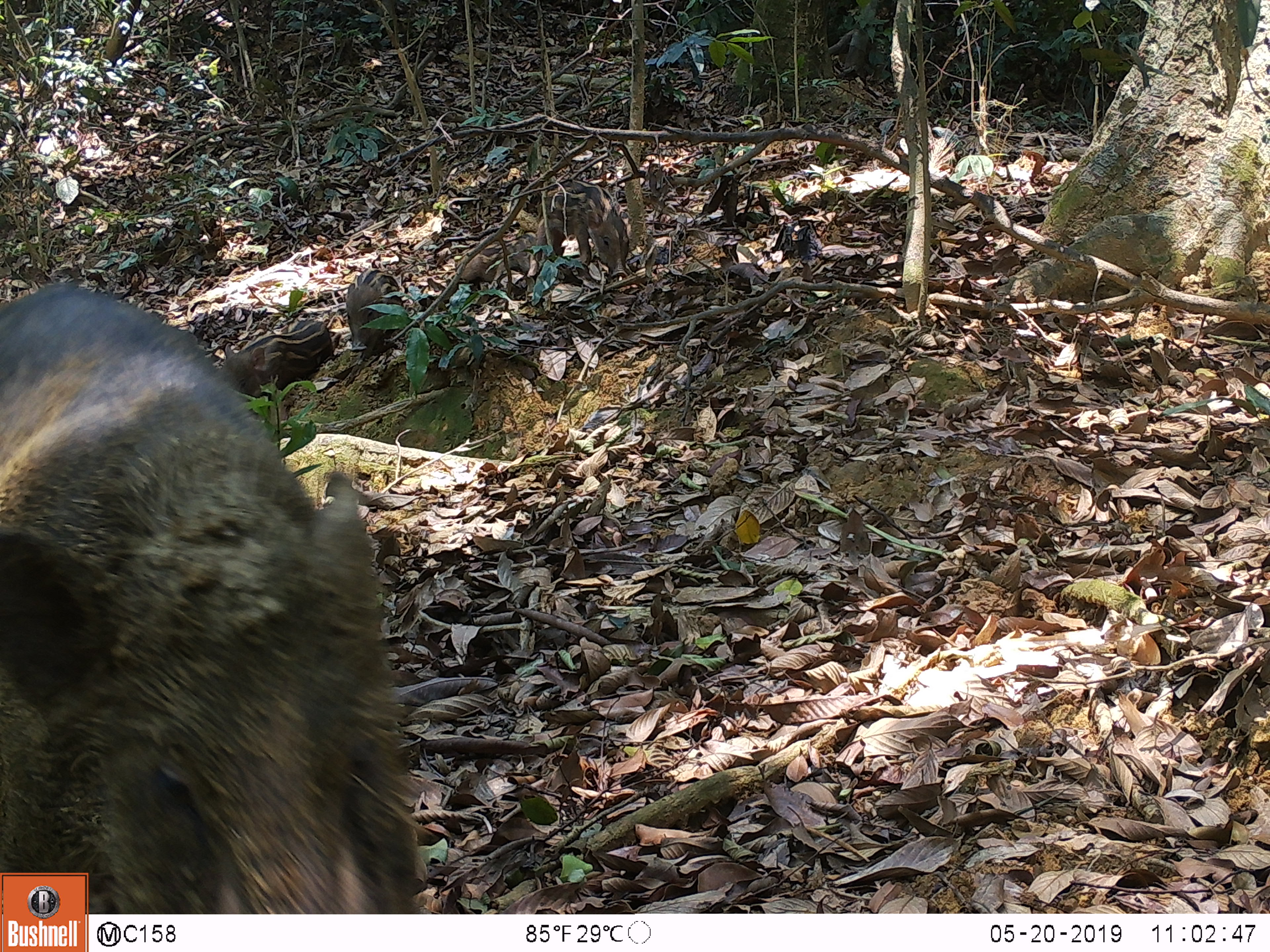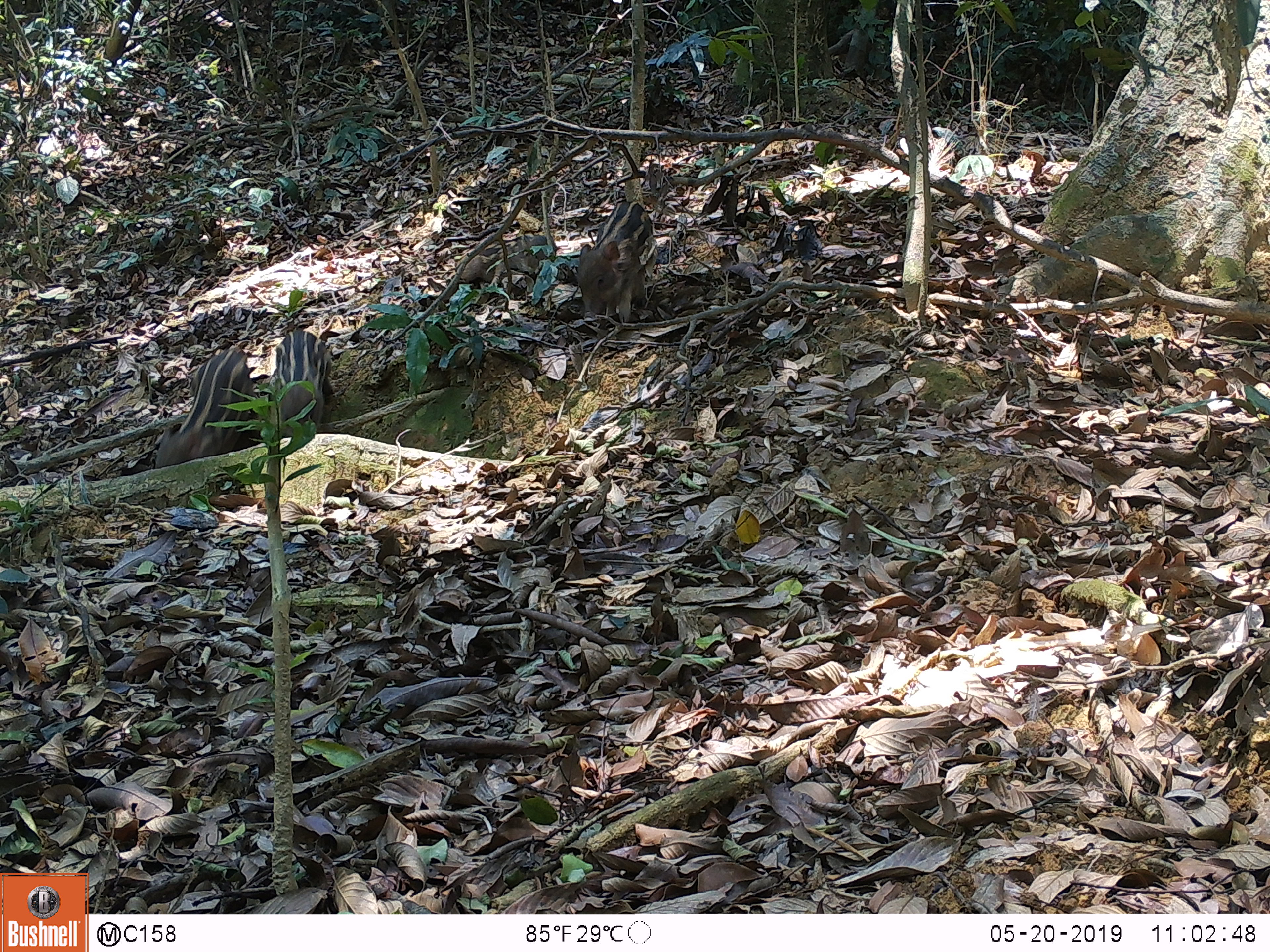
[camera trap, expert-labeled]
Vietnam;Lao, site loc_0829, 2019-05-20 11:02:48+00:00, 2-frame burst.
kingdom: Animalia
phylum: Chordata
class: Mammalia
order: Artiodactyla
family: Suidae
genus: Sus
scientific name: Sus scrofa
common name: eurasian wild pig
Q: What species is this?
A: Eurasian wild pig (Sus scrofa).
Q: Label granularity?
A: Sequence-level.